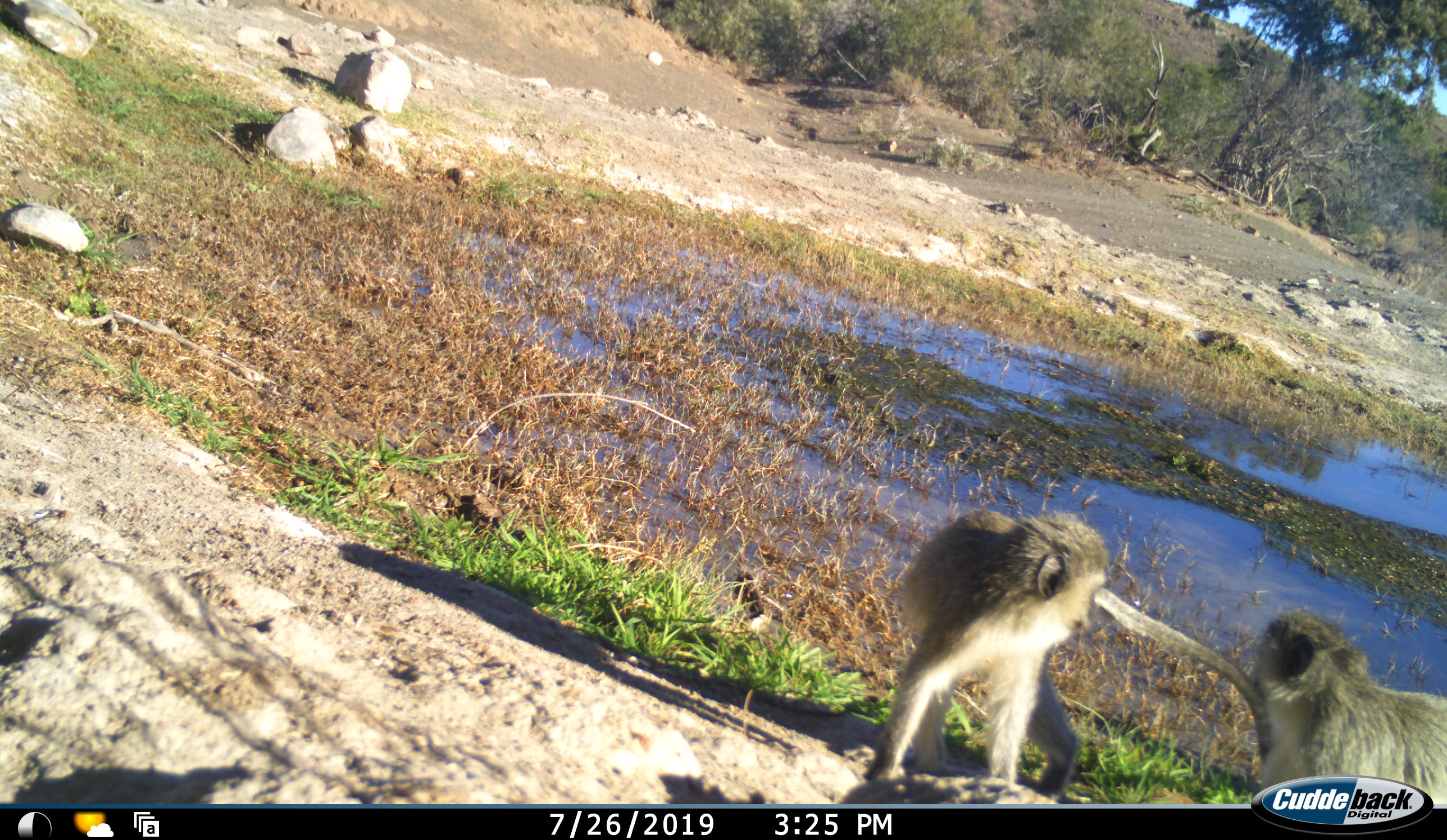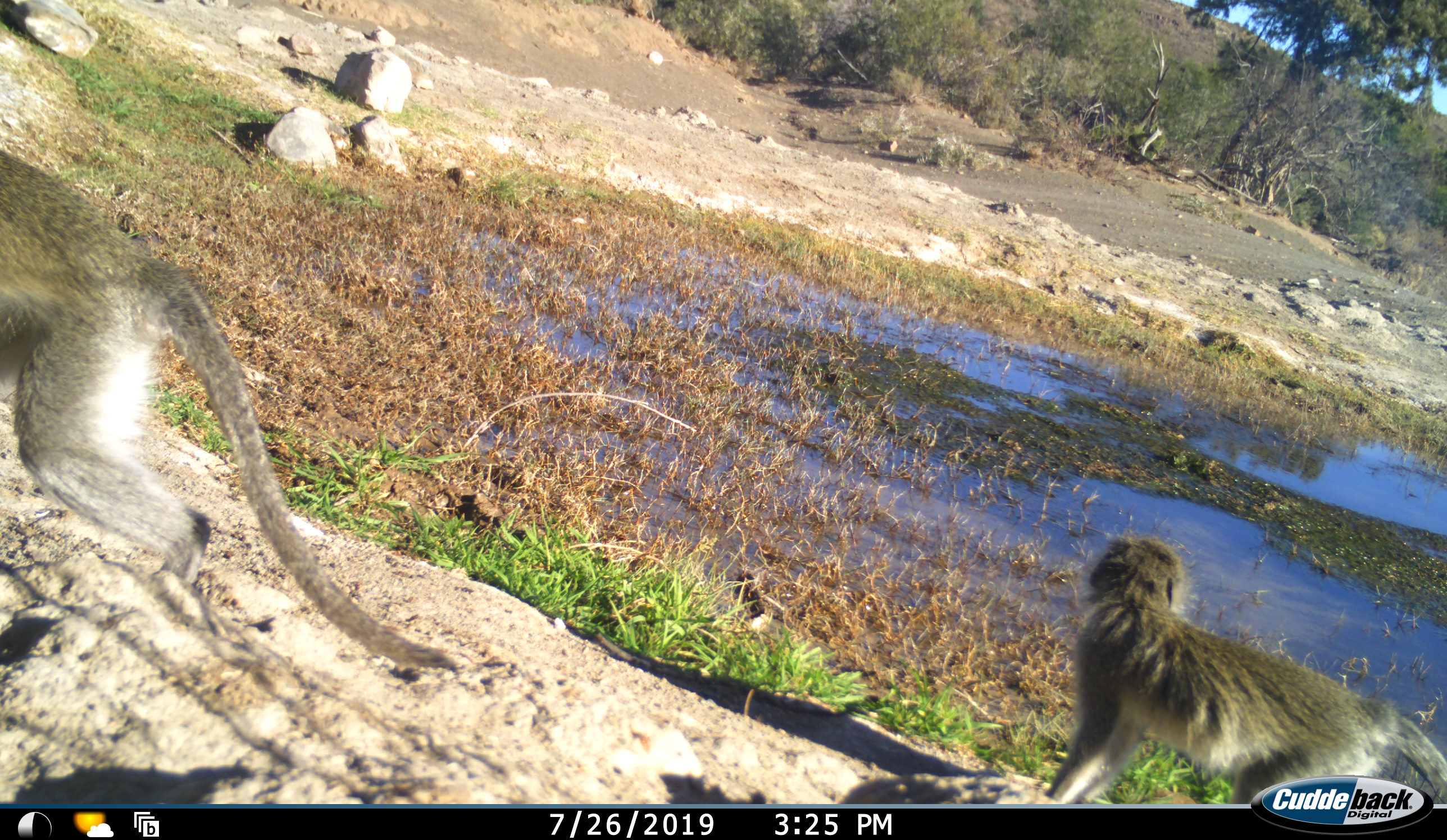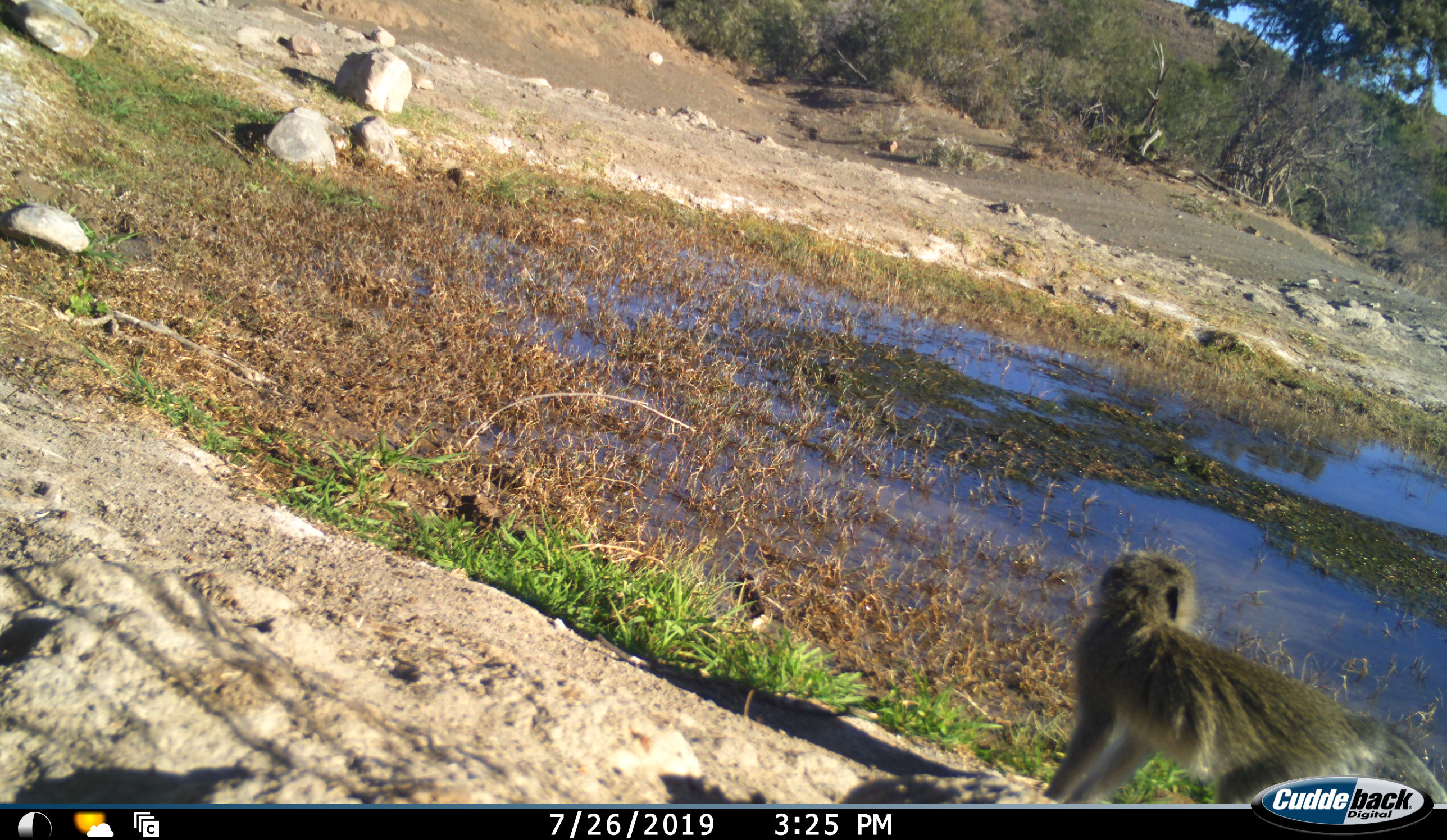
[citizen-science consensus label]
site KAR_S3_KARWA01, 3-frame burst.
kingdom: Animalia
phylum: Chordata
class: Mammalia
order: Primates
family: Cercopithecidae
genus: Chlorocebus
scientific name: Chlorocebus pygerythrus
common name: vervet monkey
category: monkeyvervet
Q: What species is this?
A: Monkeyvervet (vervet monkey) (Chlorocebus pygerythrus).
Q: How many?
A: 2.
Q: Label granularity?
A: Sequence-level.